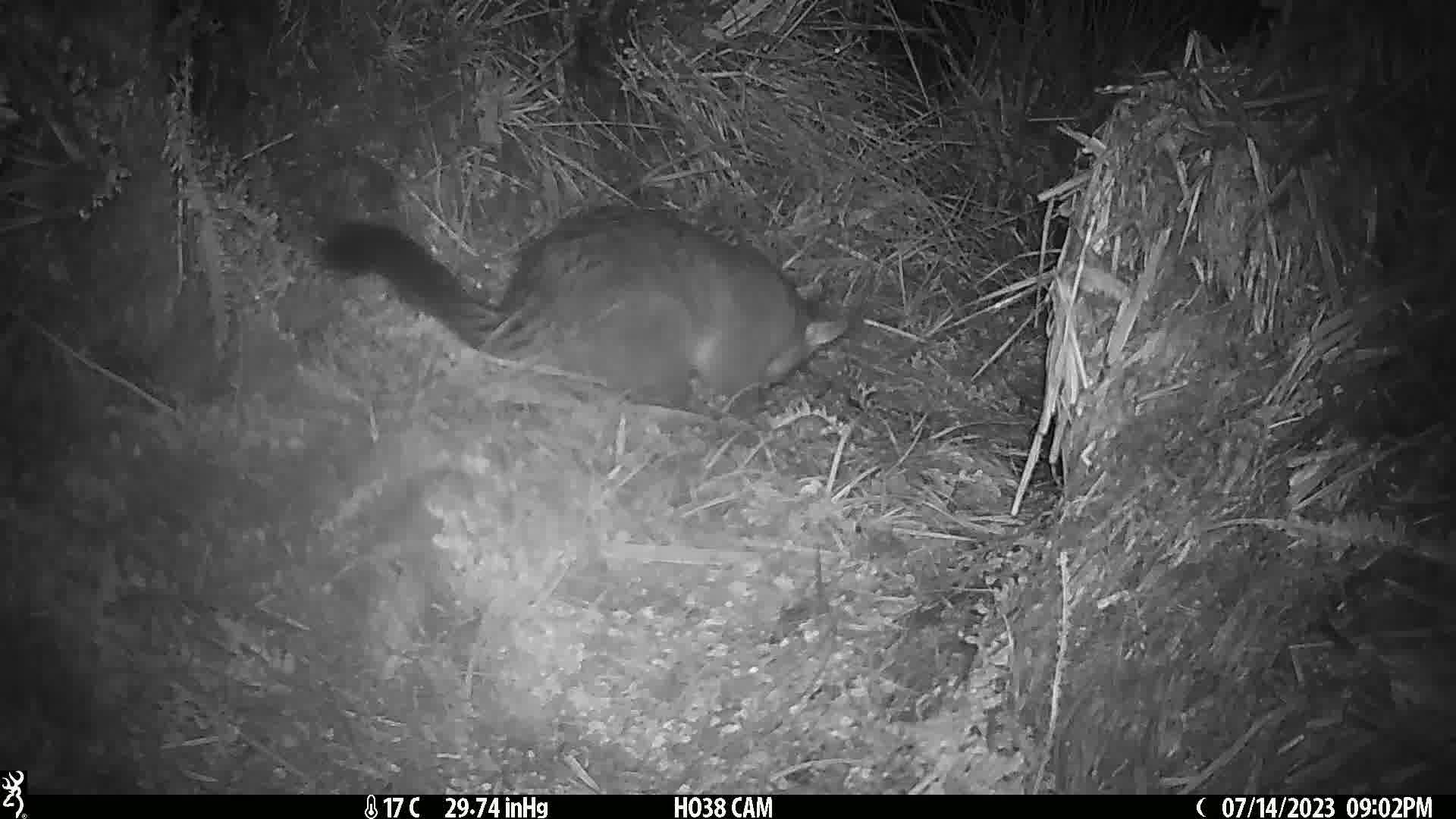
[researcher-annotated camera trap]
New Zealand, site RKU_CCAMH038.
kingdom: Animalia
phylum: Chordata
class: Mammalia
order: Diprotodontia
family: Phalangeridae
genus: Trichosurus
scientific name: Trichosurus vulpecula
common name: common brushtail possum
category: possum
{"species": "possum (common brushtail possum) (Trichosurus vulpecula)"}